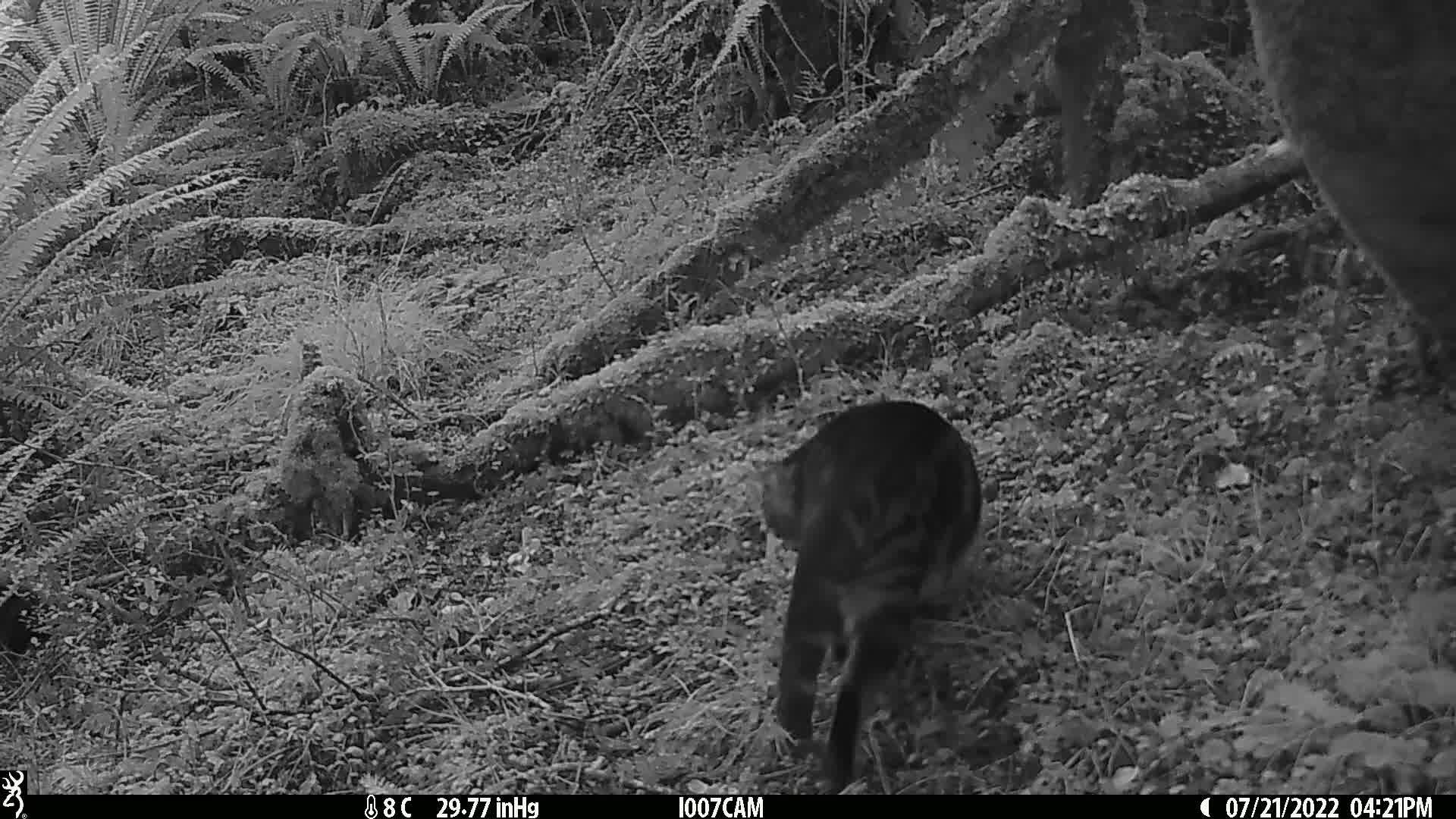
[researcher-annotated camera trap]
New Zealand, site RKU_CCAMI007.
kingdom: Animalia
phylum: Chordata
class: Mammalia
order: Carnivora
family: Felidae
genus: Felis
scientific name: Felis catus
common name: domestic cat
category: cat